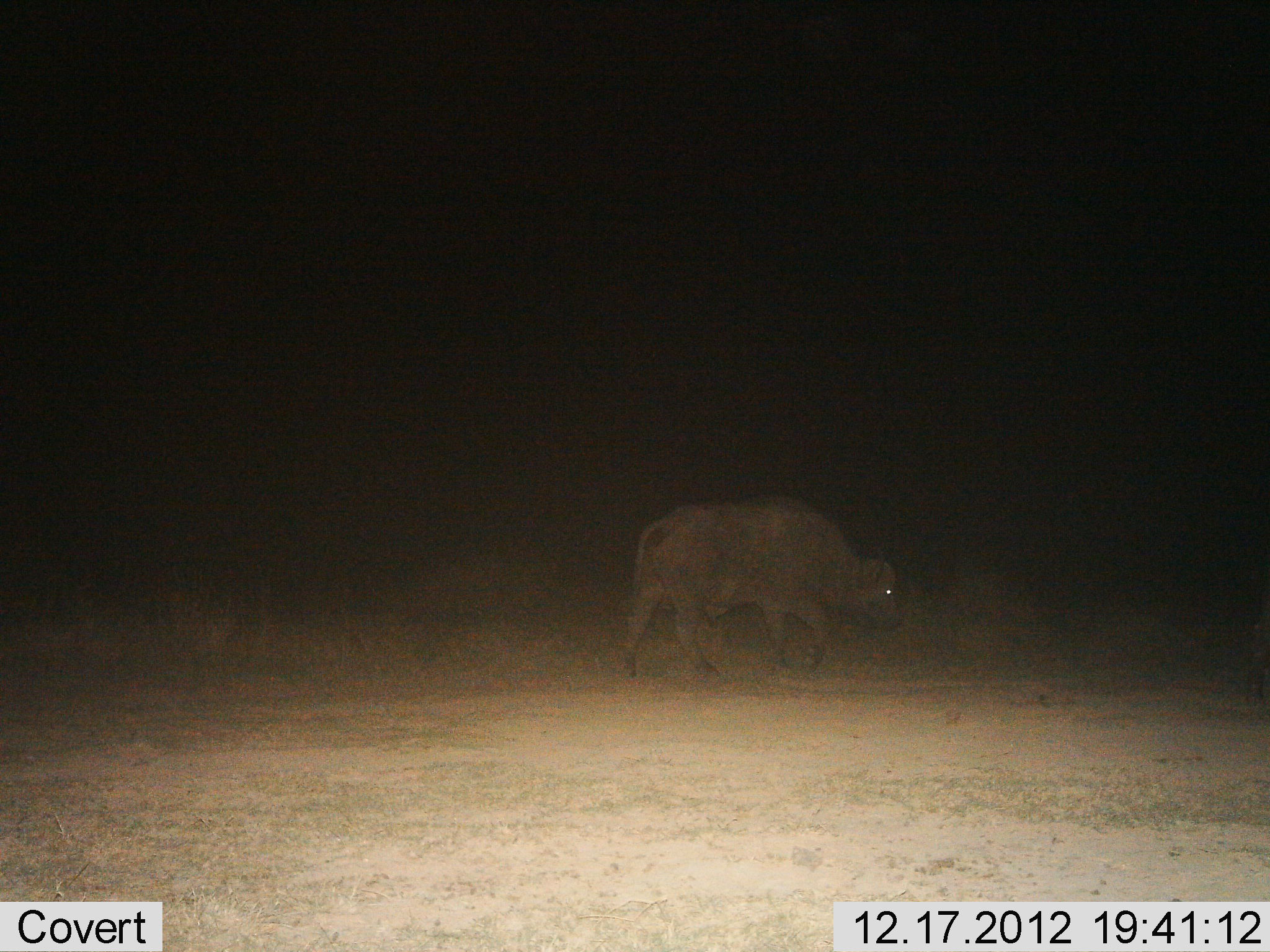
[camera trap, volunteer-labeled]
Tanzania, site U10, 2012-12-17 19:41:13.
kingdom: Animalia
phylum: Chordata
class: Mammalia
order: Artiodactyla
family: Bovidae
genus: Syncerus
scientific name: Syncerus caffer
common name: cape buffalo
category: buffalo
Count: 1.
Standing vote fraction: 20%.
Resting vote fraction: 0%.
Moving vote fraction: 80%.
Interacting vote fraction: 0%.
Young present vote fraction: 0%.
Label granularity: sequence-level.